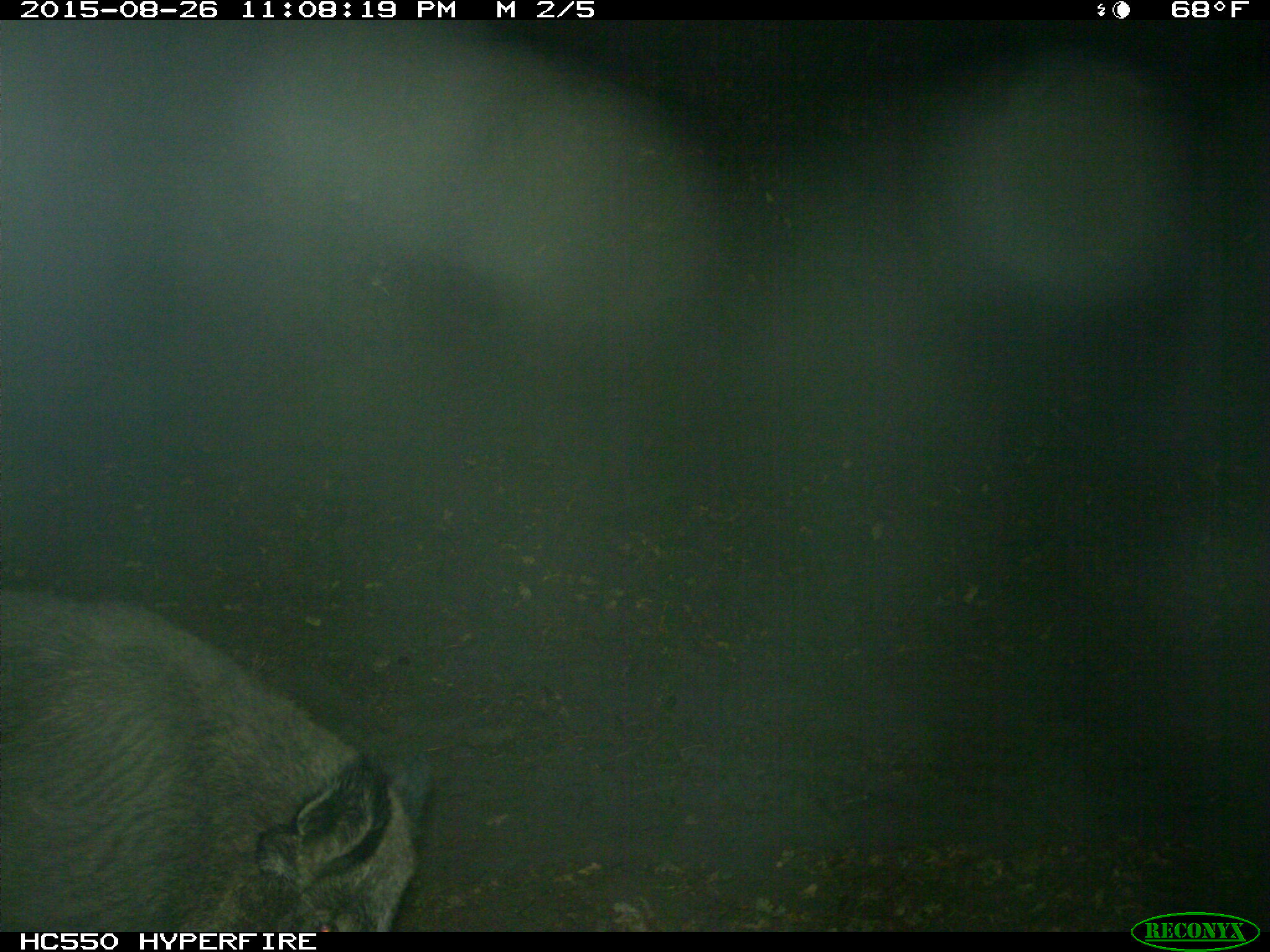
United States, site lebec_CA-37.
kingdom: Animalia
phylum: Chordata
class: Mammalia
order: Artiodactyla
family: Suidae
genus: Sus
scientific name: Sus scrofa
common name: wild boar